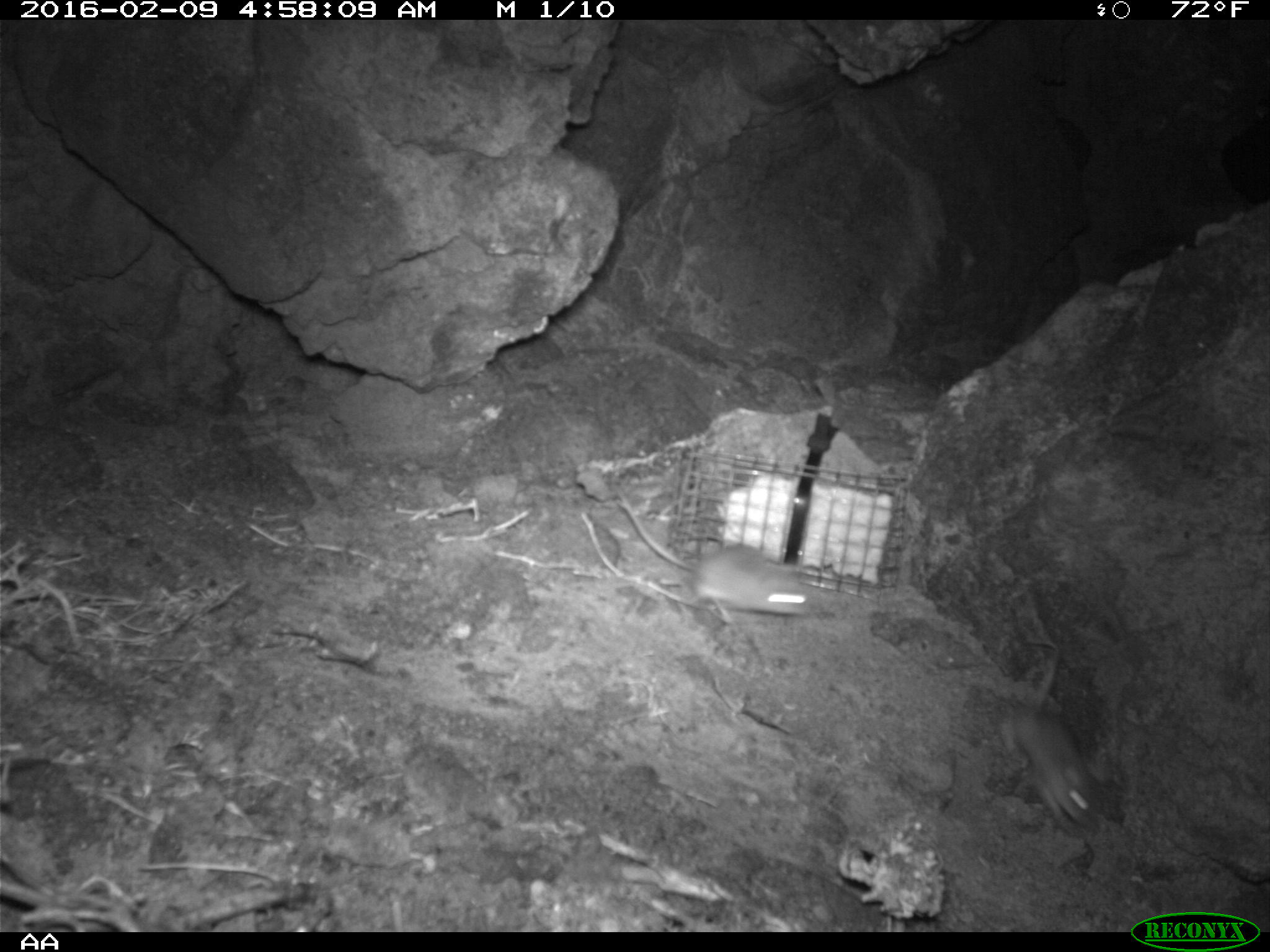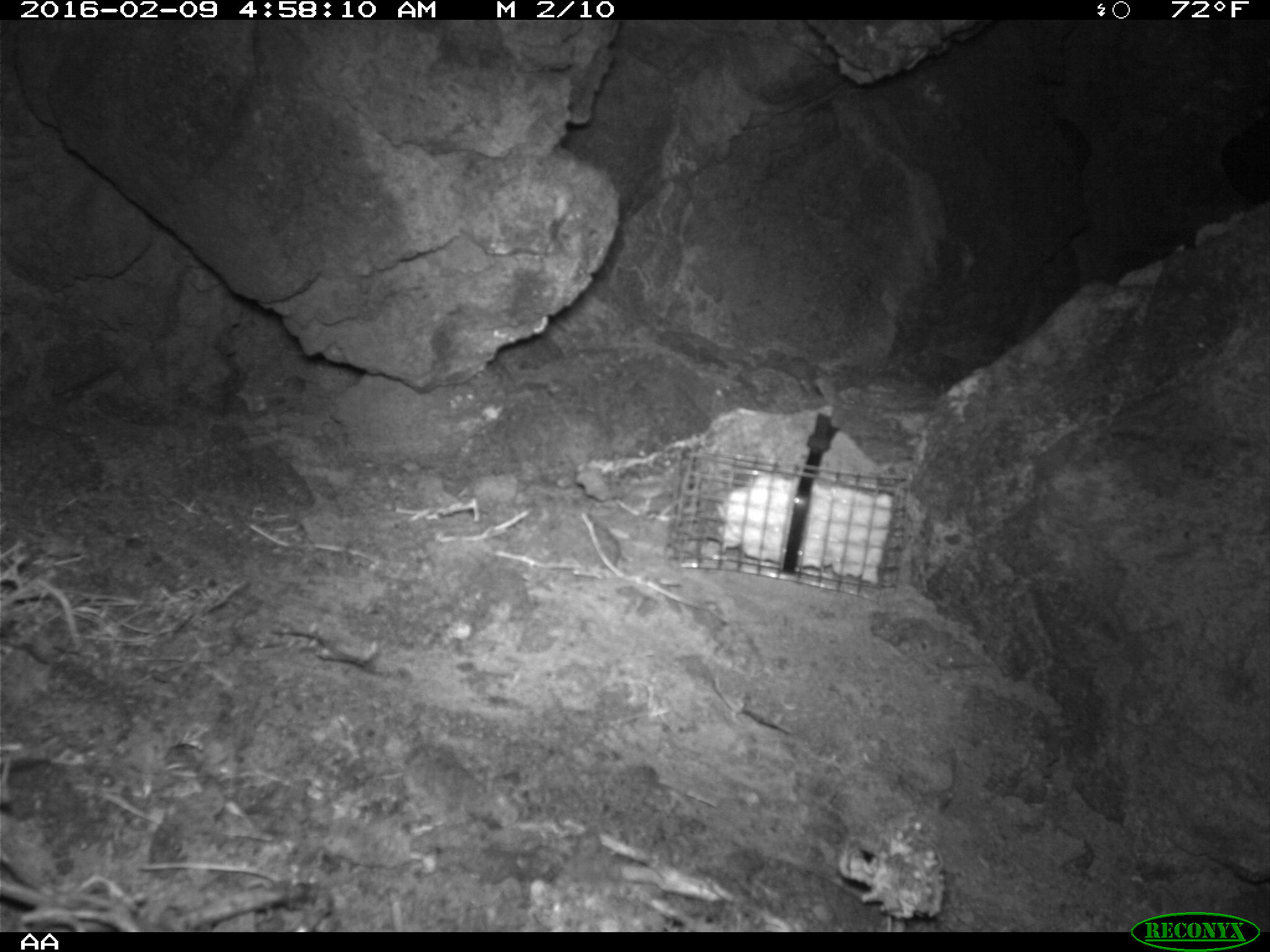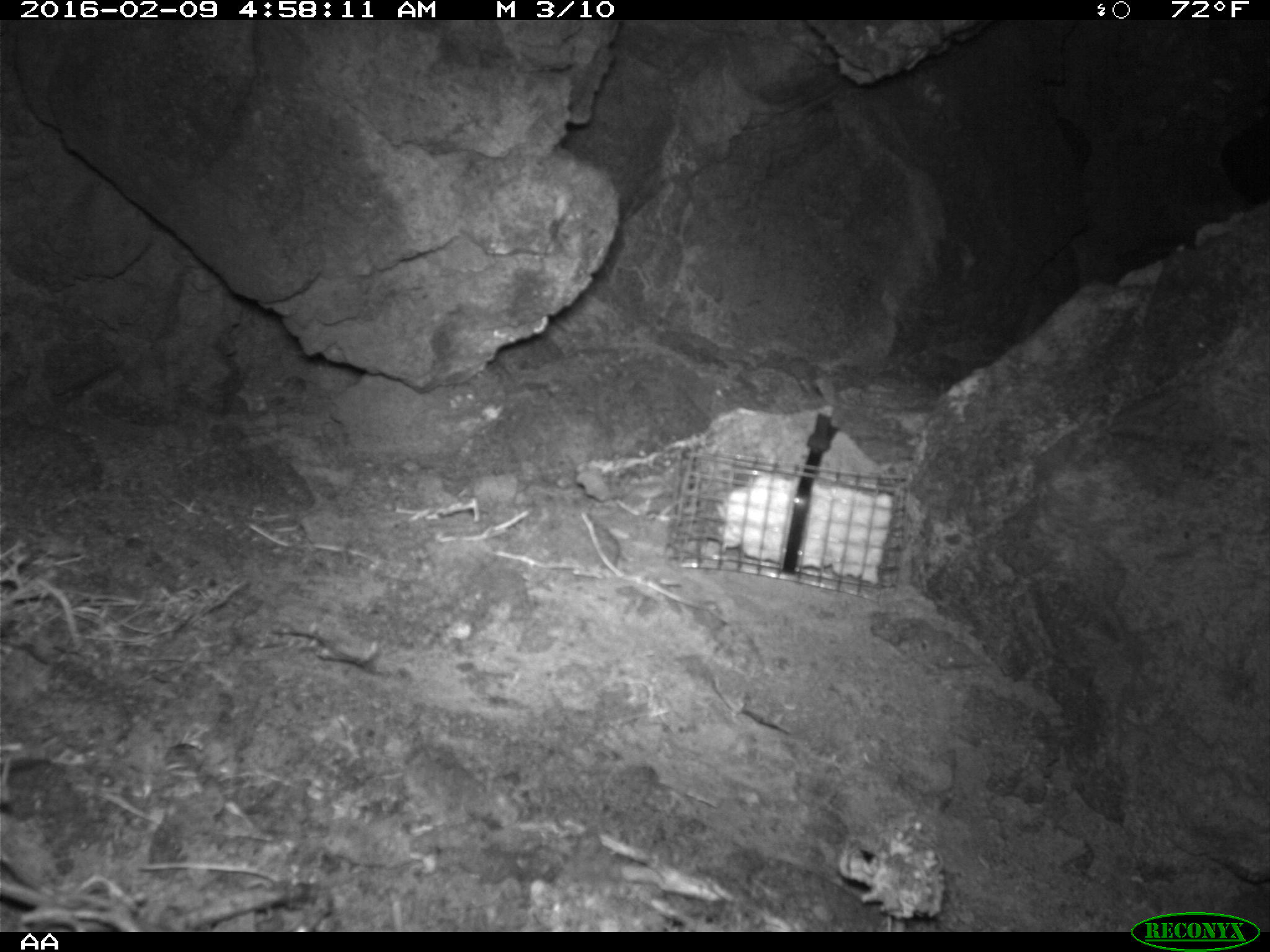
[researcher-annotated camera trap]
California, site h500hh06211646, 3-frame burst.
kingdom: Animalia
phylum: Chordata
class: Mammalia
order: Rodentia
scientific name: Rodentia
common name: rodent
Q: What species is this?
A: Rodent (Rodentia).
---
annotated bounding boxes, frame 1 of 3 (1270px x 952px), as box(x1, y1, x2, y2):
rodent: box(610, 482, 832, 624); box(997, 651, 1103, 835)